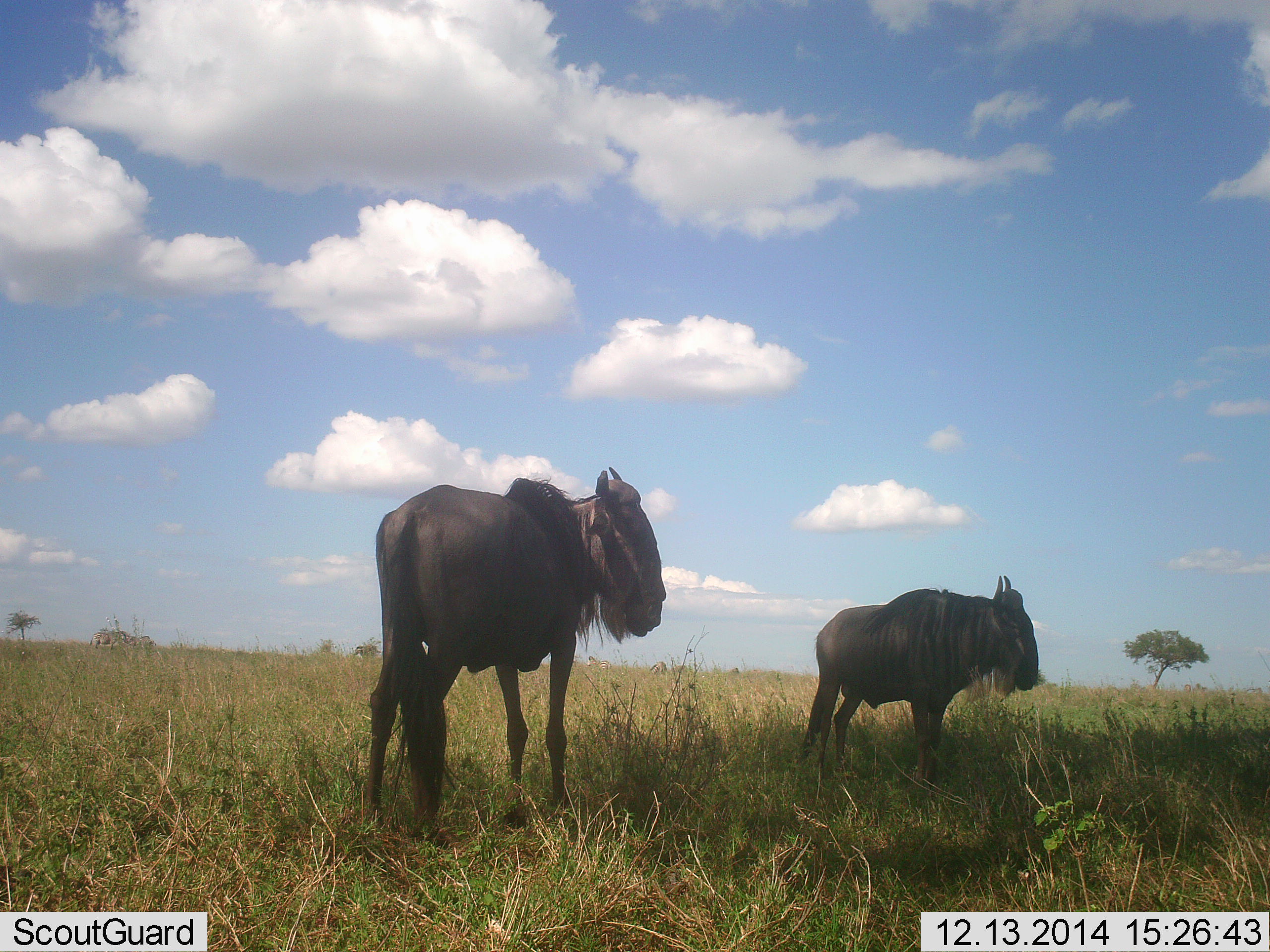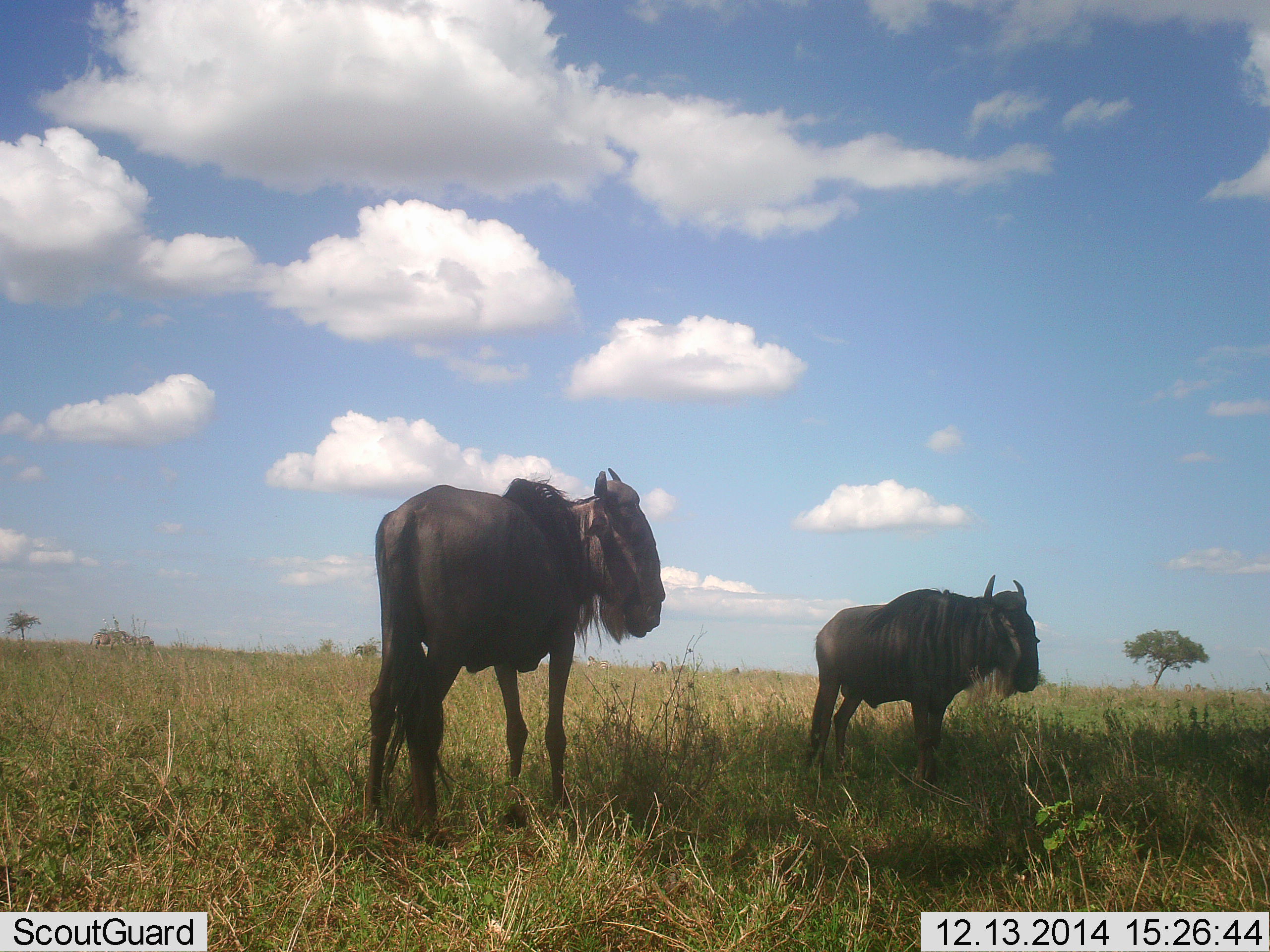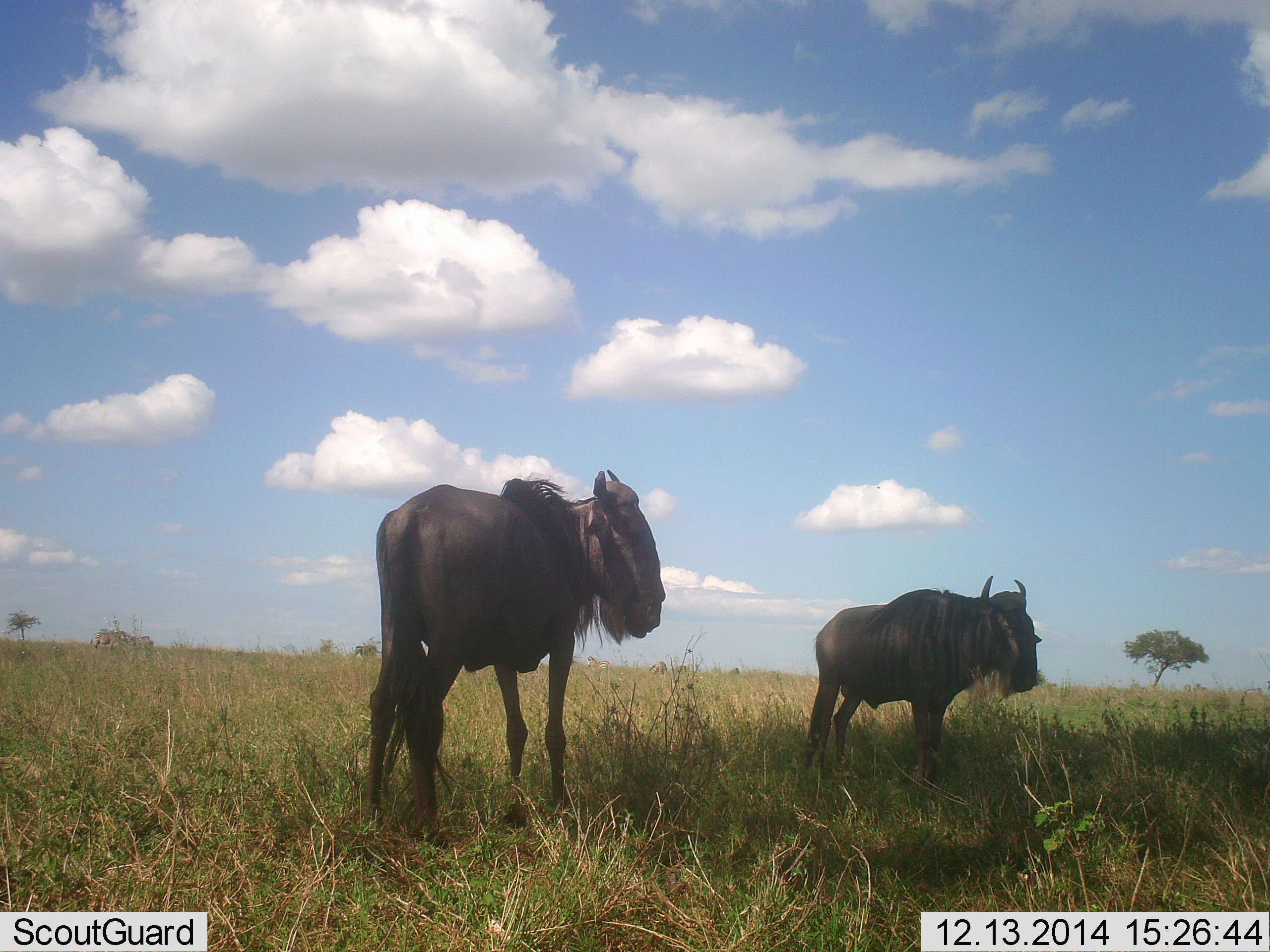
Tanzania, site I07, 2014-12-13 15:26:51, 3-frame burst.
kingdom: Animalia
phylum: Chordata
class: Mammalia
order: Artiodactyla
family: Bovidae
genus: Connochaetes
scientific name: Connochaetes taurinus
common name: blue wildebeest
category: wildebeest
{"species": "wildebeest (blue wildebeest) (Connochaetes taurinus)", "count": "2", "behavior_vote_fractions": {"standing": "100%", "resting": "0%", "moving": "0%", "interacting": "0%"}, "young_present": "0%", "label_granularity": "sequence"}